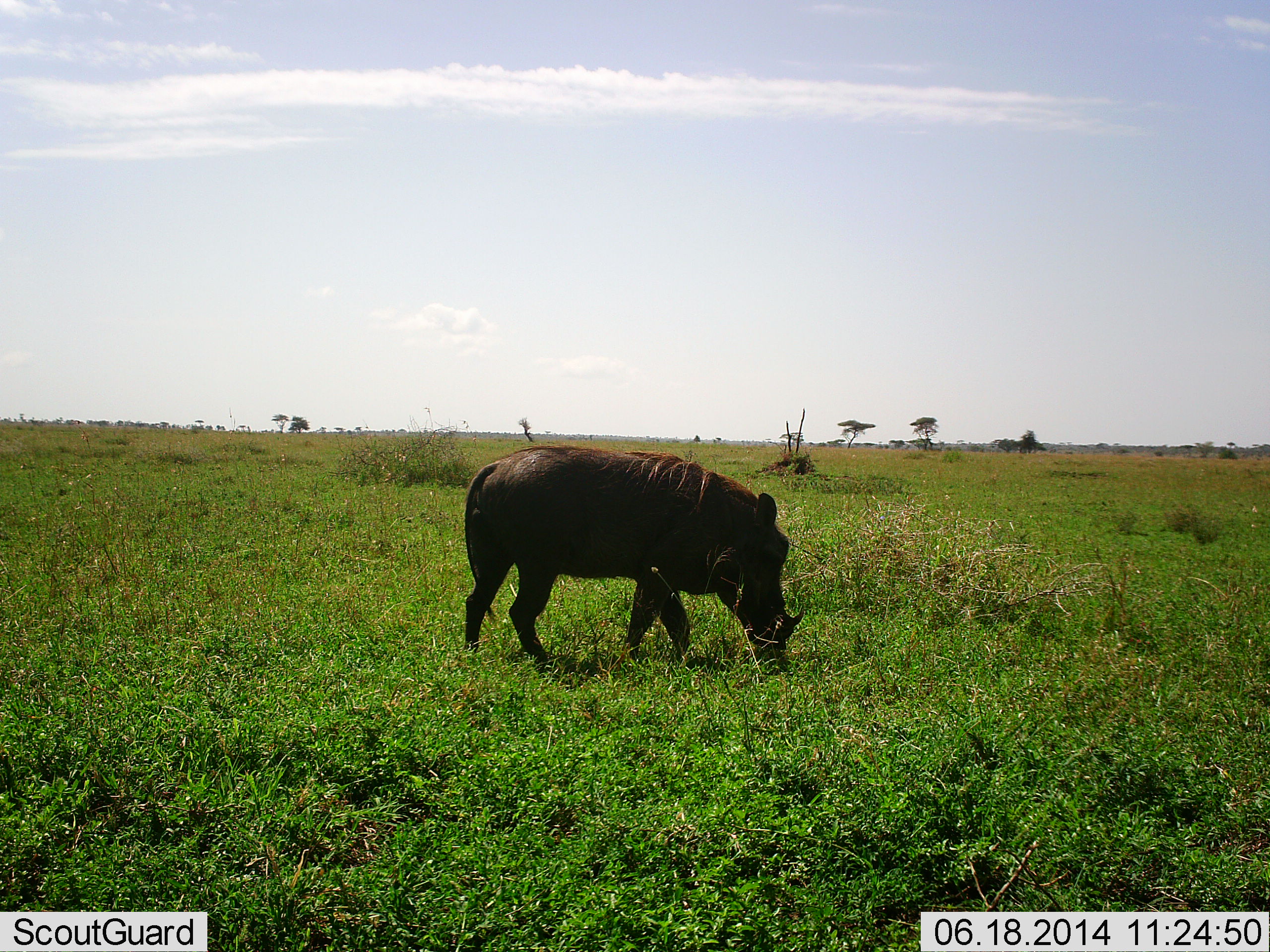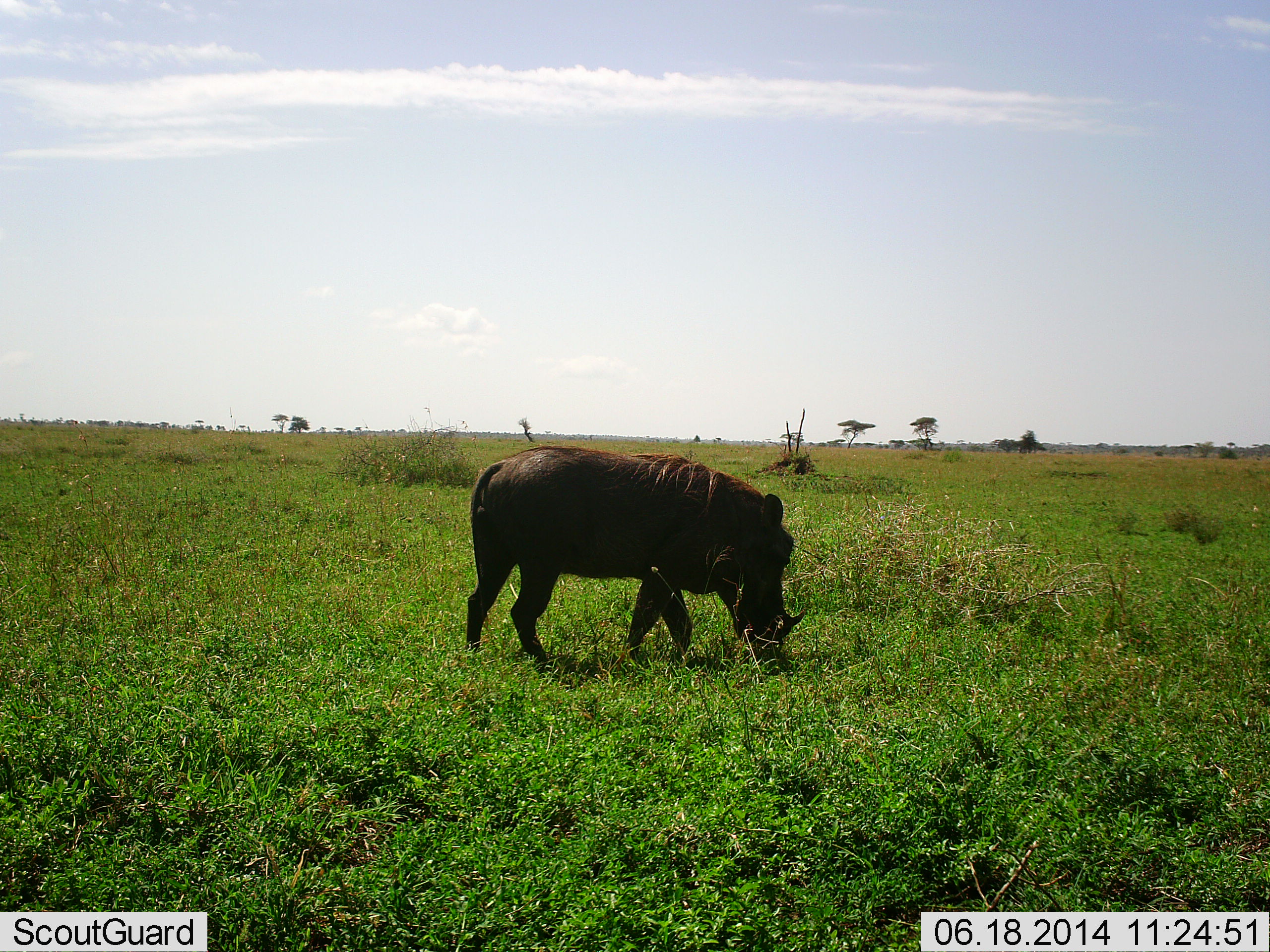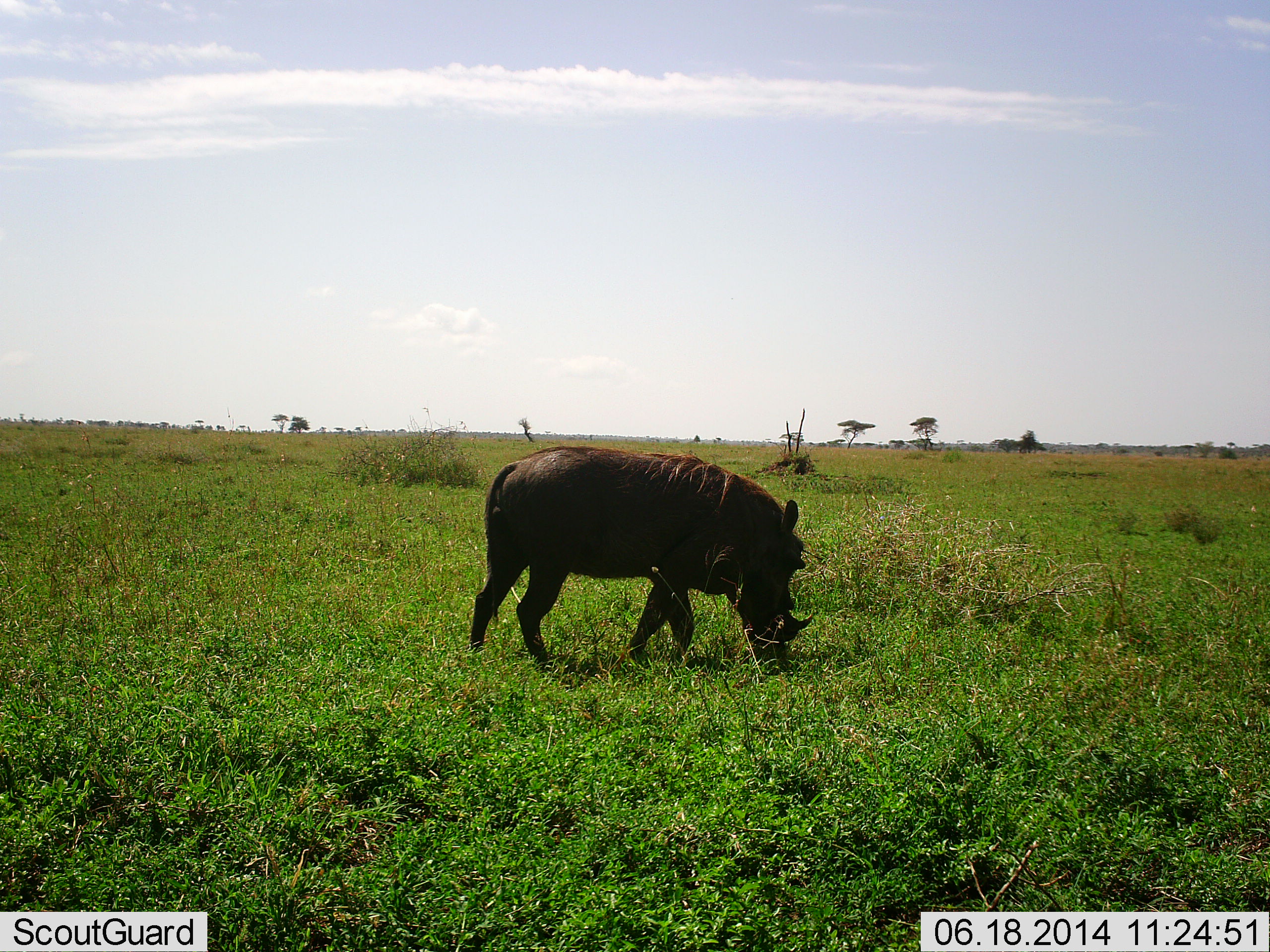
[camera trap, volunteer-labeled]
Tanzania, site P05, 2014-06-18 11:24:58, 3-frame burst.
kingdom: Animalia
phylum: Chordata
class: Mammalia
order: Artiodactyla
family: Suidae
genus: Phacochoerus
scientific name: Phacochoerus africanus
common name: warthog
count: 1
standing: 11%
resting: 0%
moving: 4%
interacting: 0%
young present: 0%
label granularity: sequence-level